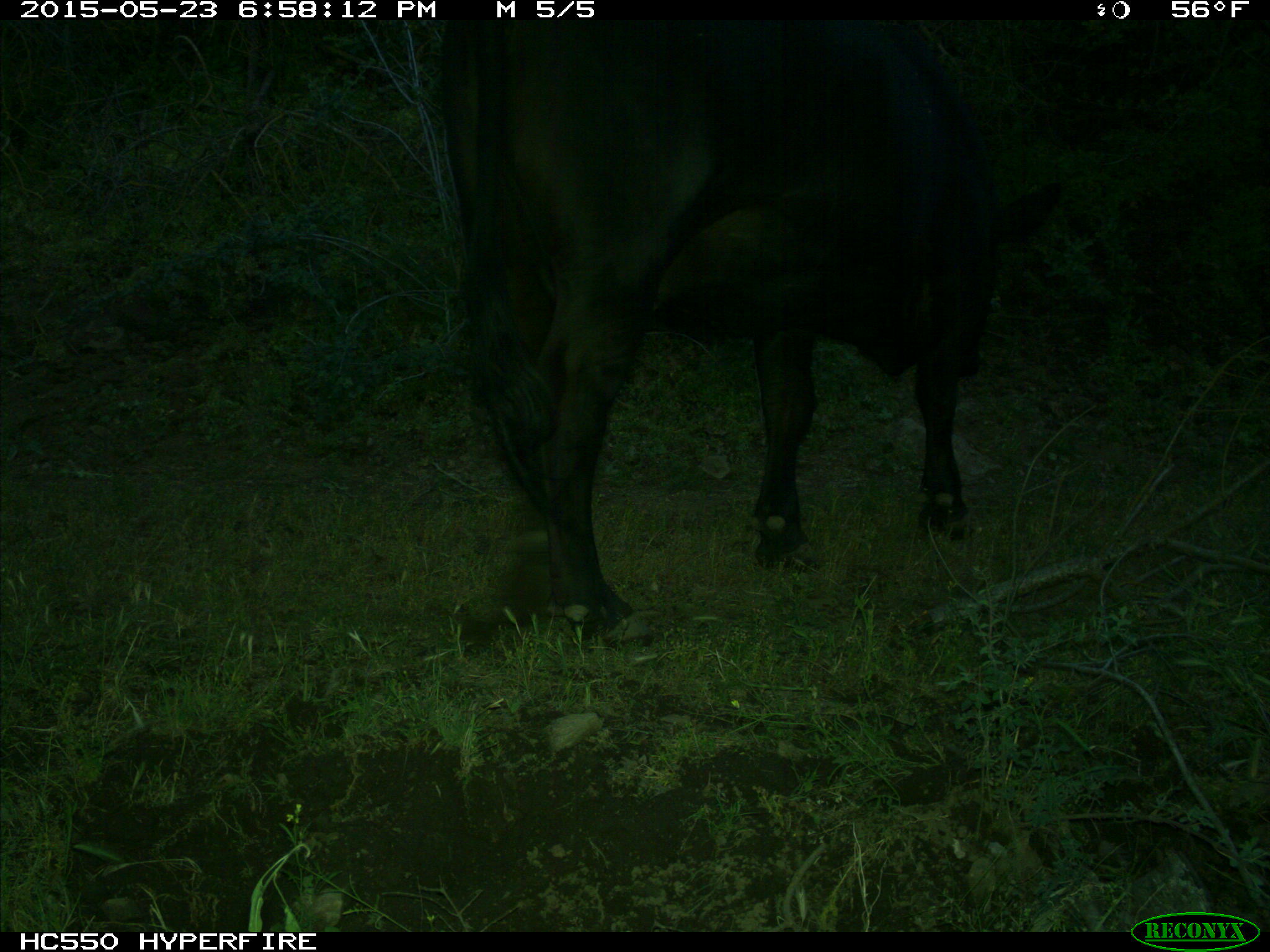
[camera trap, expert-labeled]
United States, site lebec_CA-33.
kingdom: Animalia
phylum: Chordata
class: Mammalia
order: Artiodactyla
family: Bovidae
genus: Bos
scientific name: Bos taurus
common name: domestic cow